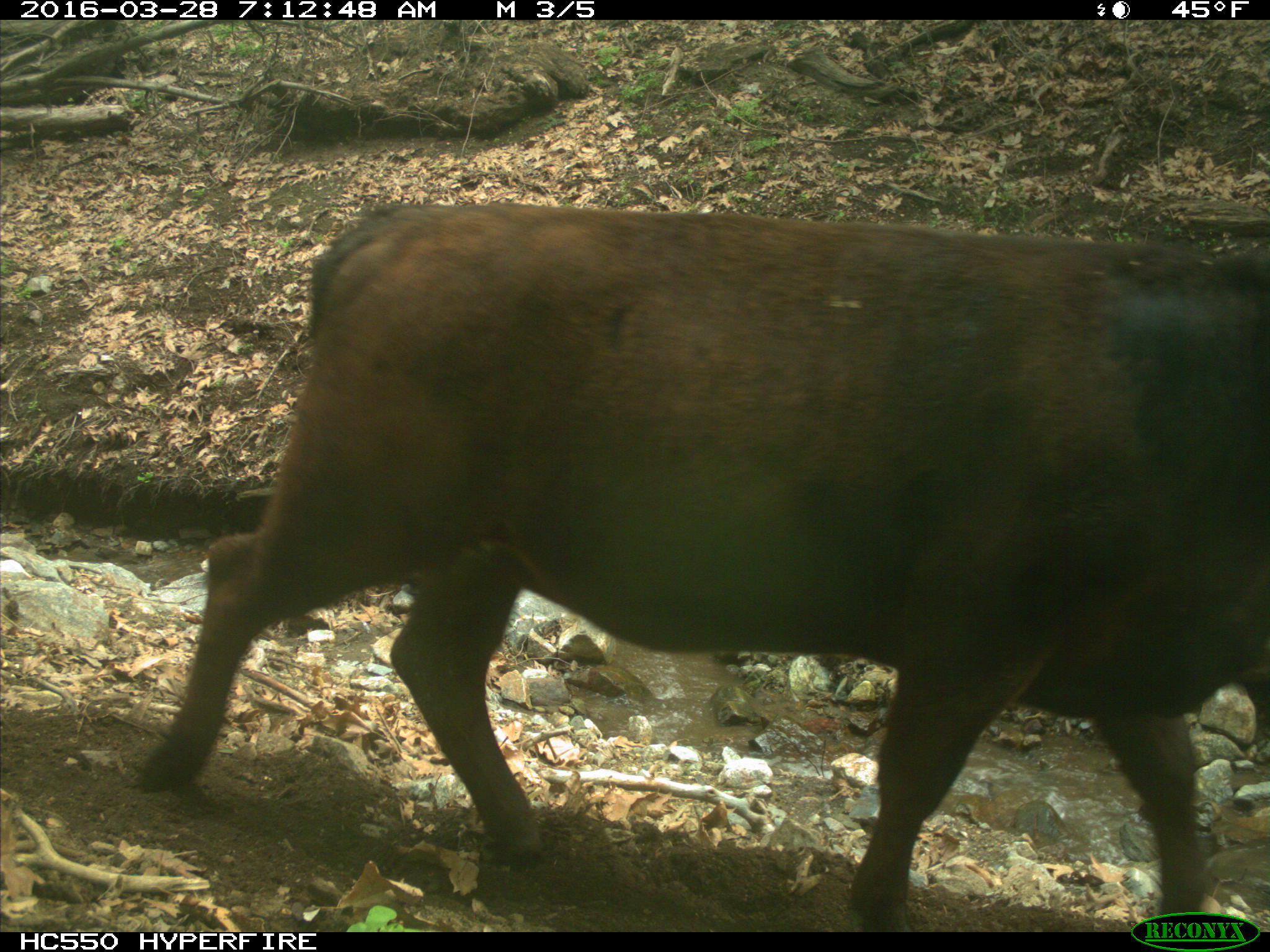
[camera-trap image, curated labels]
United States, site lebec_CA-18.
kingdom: Animalia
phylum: Chordata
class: Mammalia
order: Artiodactyla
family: Bovidae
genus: Bos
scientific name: Bos taurus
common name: domestic cow